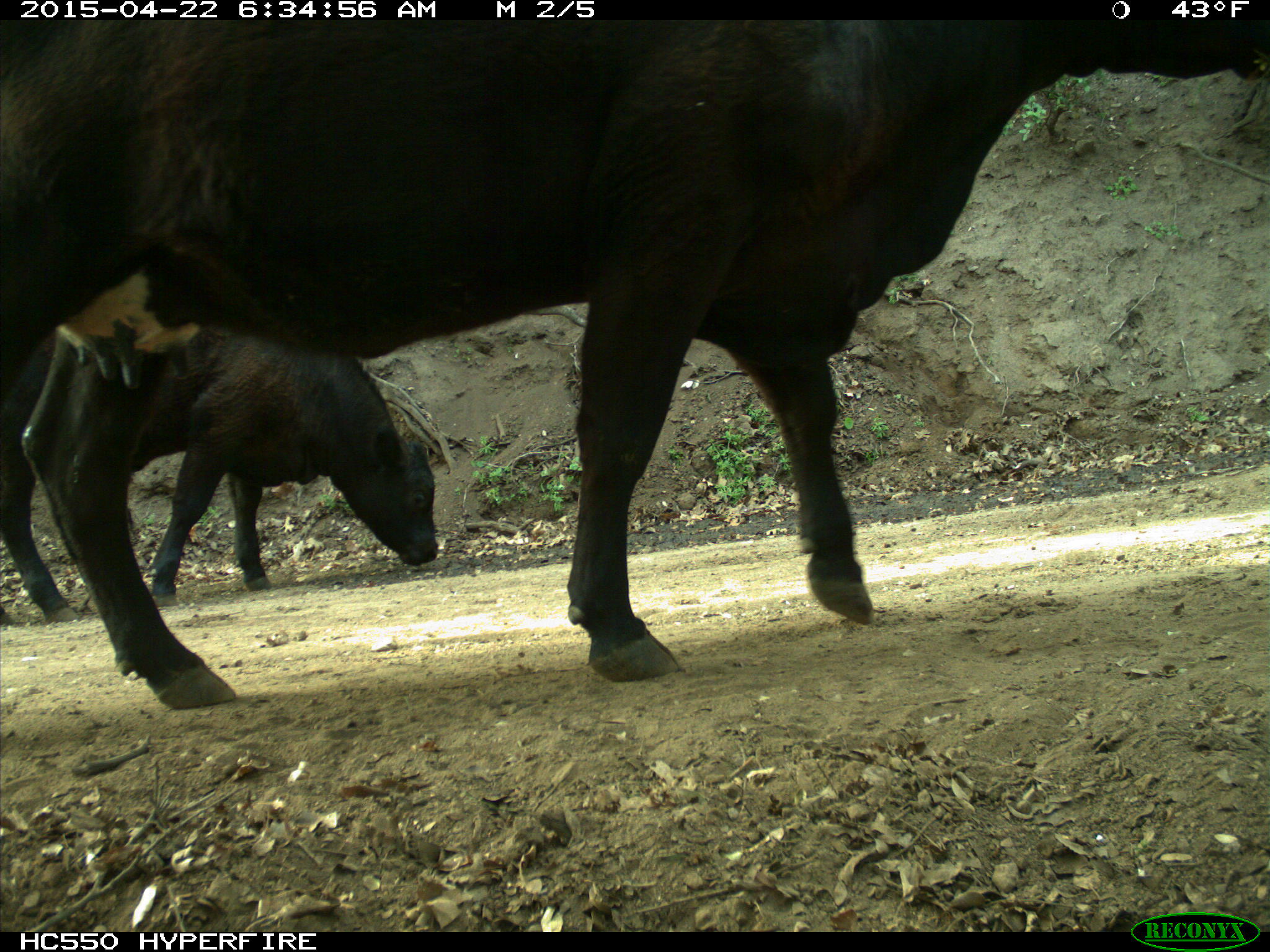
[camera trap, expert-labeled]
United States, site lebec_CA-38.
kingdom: Animalia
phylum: Chordata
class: Mammalia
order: Artiodactyla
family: Bovidae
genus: Bos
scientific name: Bos taurus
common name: domestic cow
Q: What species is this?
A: Bos taurus (domestic cow).